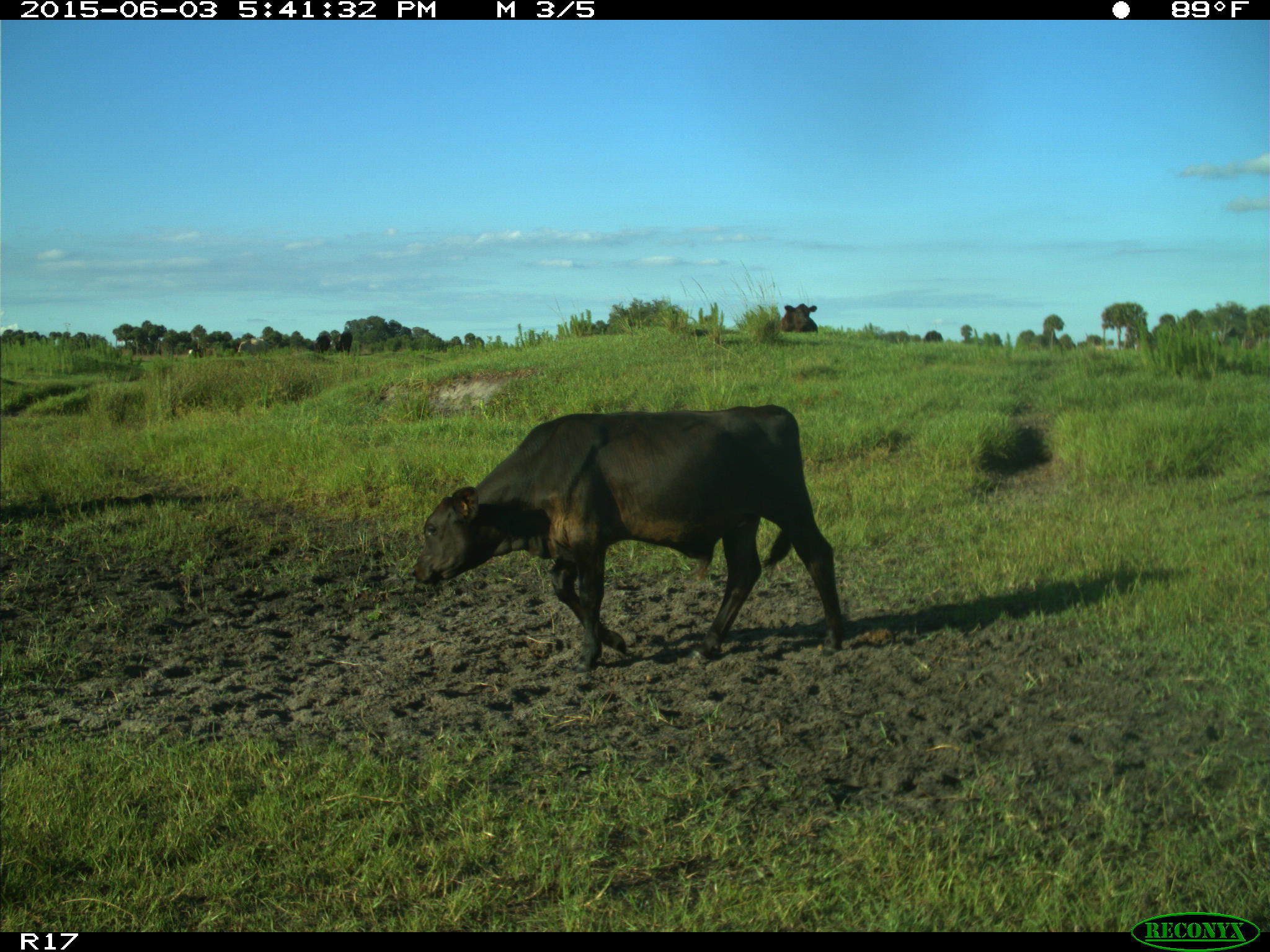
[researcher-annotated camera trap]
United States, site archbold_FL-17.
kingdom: Animalia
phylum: Chordata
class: Mammalia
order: Artiodactyla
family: Bovidae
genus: Bos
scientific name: Bos taurus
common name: domestic cow